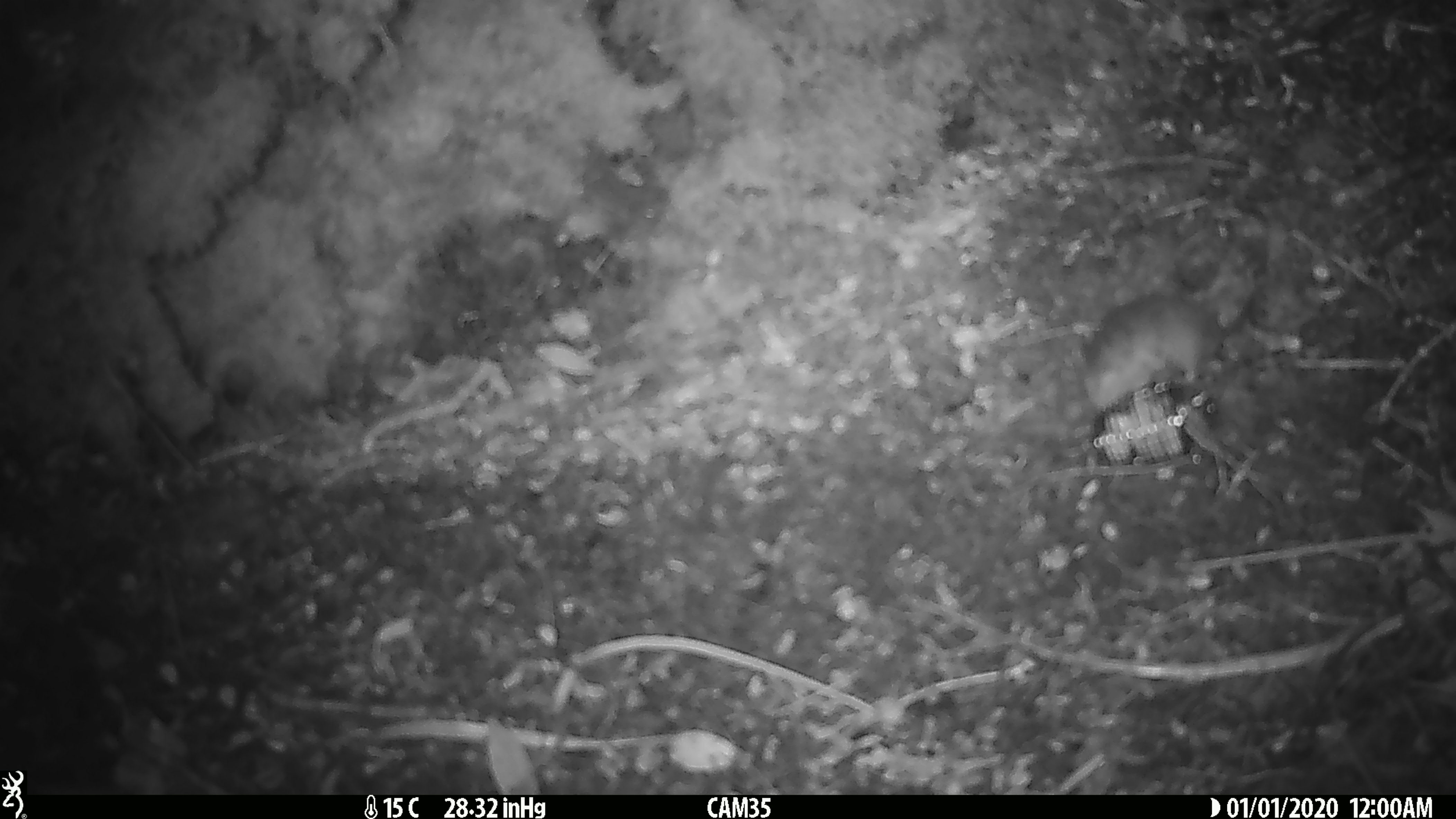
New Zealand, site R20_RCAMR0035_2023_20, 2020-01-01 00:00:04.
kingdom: Animalia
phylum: Chordata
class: Mammalia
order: Rodentia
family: Muridae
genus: Mus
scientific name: Mus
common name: mouse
Mouse (Mus).